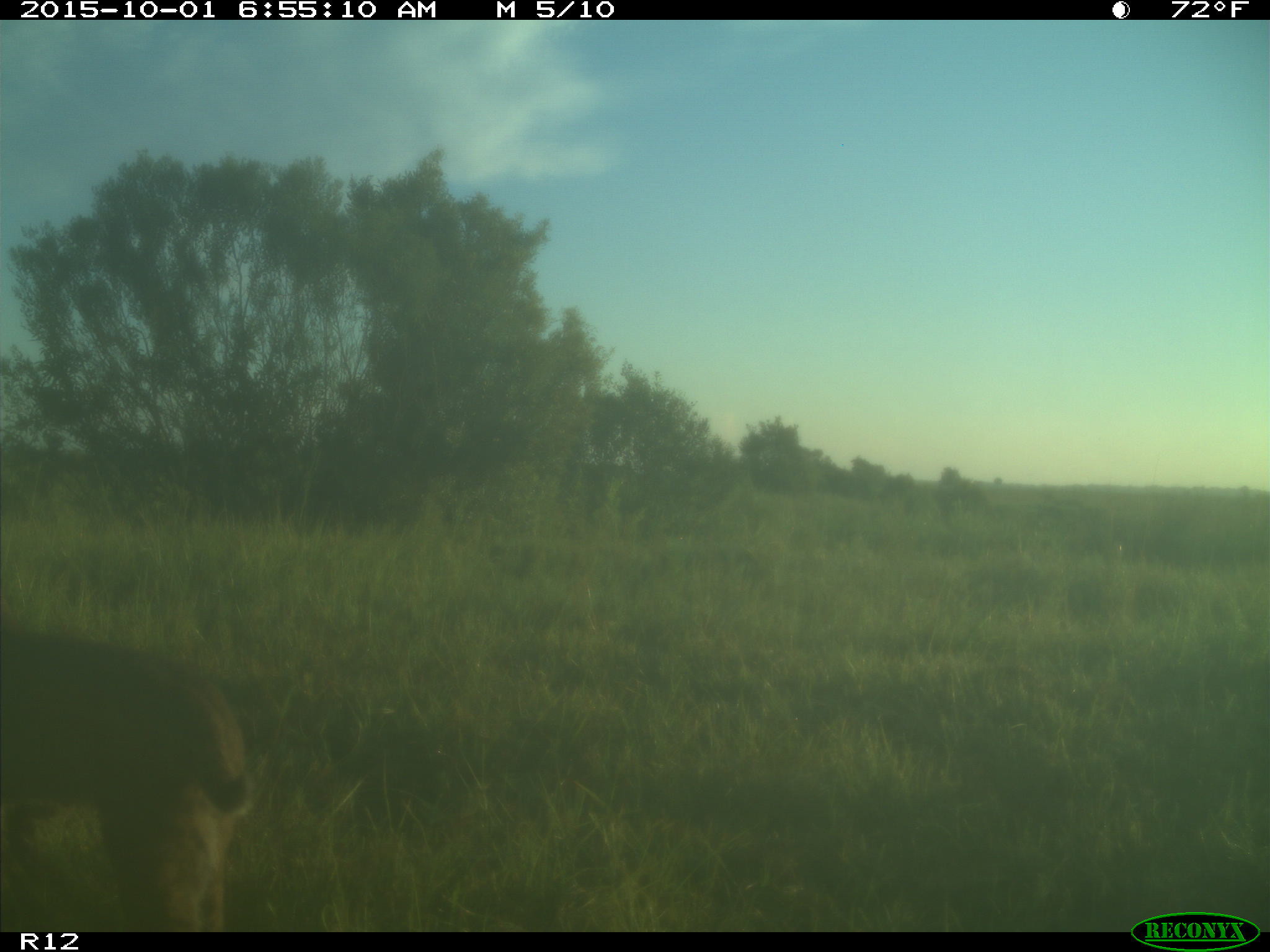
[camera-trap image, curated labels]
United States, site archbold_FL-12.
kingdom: Animalia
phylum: Chordata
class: Mammalia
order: Carnivora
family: Felidae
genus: Lynx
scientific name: Lynx rufus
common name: bobcat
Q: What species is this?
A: Lynx rufus (bobcat).